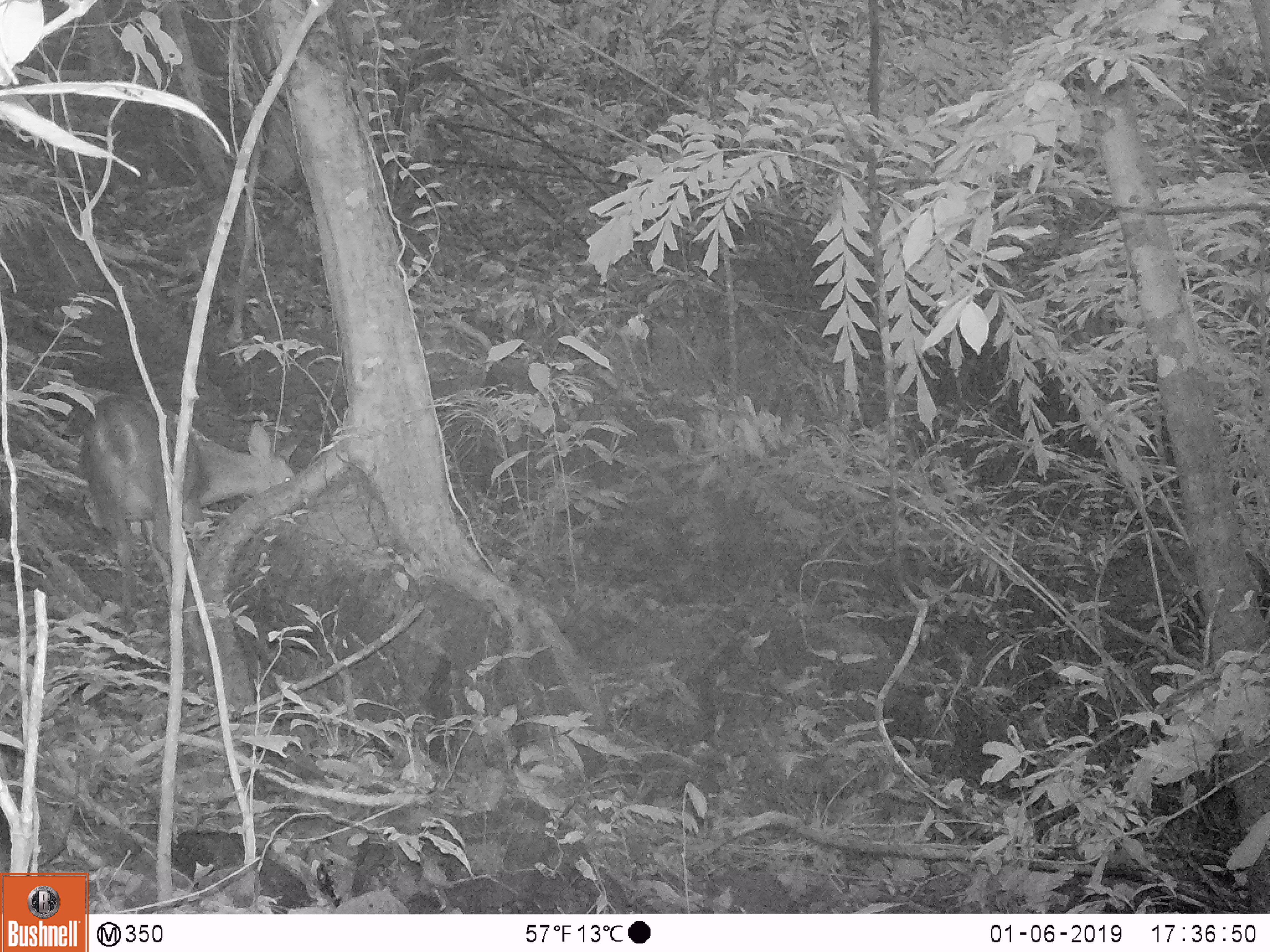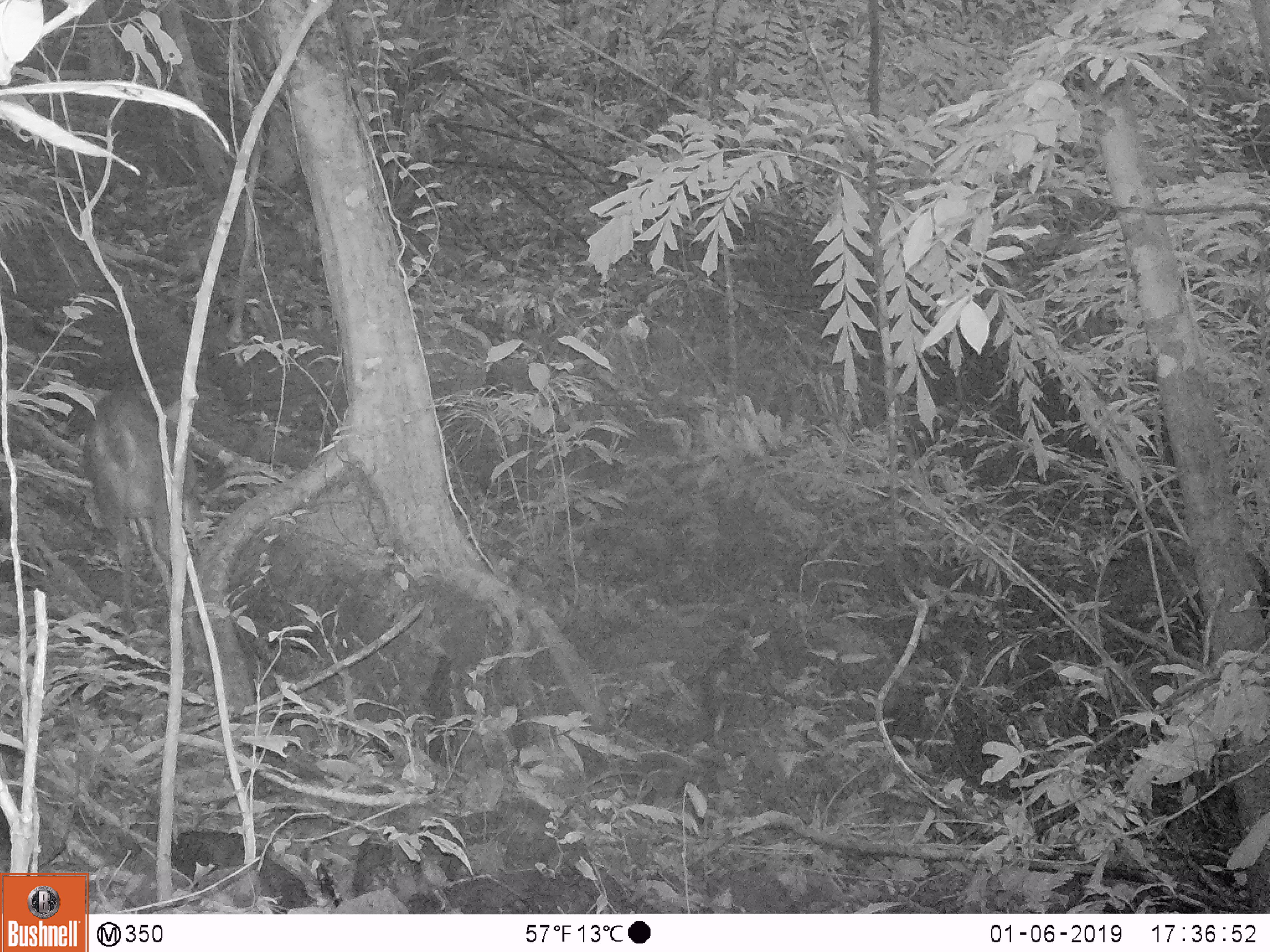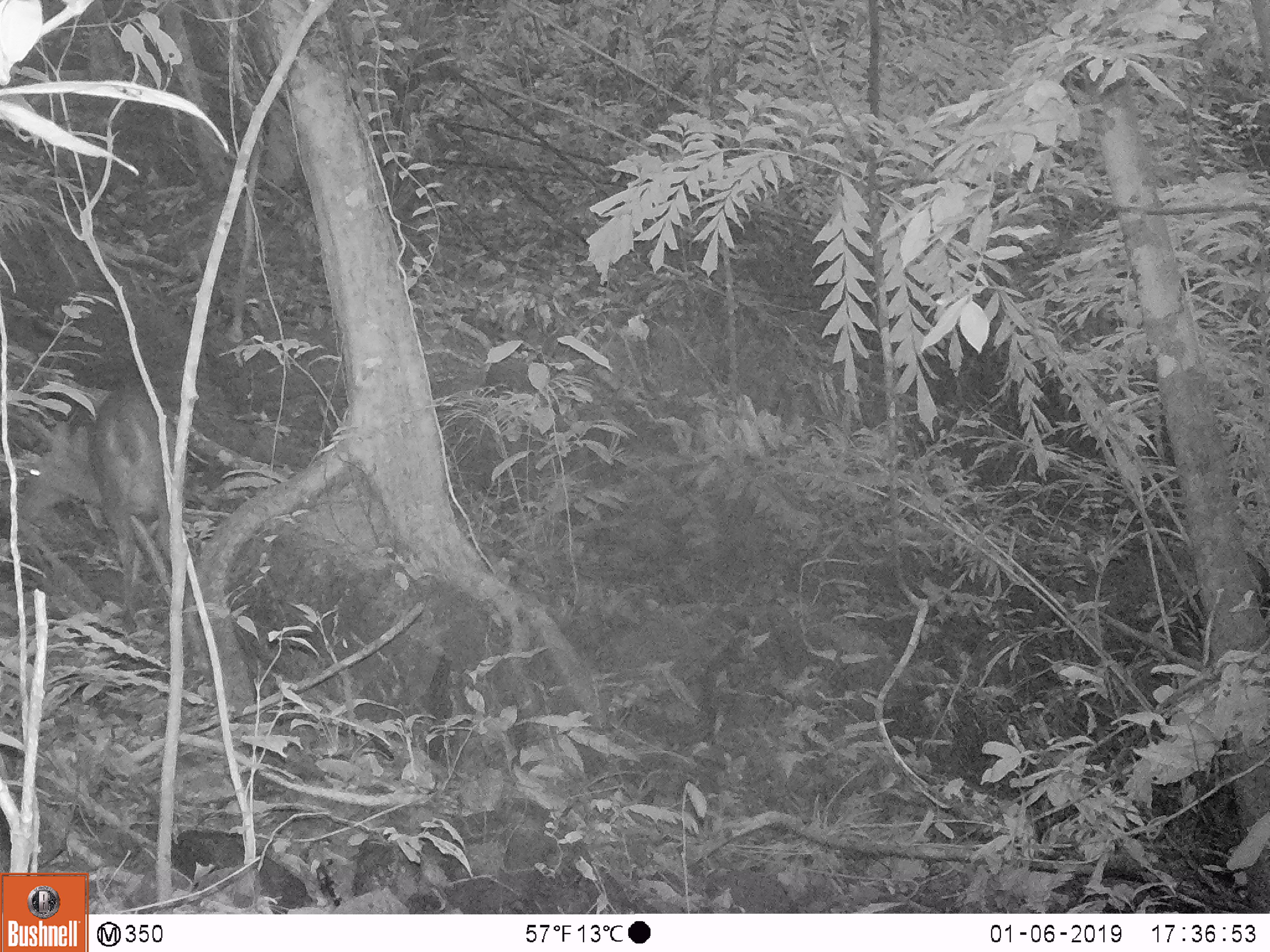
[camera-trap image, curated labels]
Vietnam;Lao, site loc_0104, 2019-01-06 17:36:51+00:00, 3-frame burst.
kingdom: Animalia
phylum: Chordata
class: Mammalia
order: Artiodactyla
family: Cervidae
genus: Muntiacus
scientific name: Muntiacus vuquangensis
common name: large-antlered muntjac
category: large antlered muntjac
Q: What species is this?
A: Large antlered muntjac (large-antlered muntjac) (Muntiacus vuquangensis).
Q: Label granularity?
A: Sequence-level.